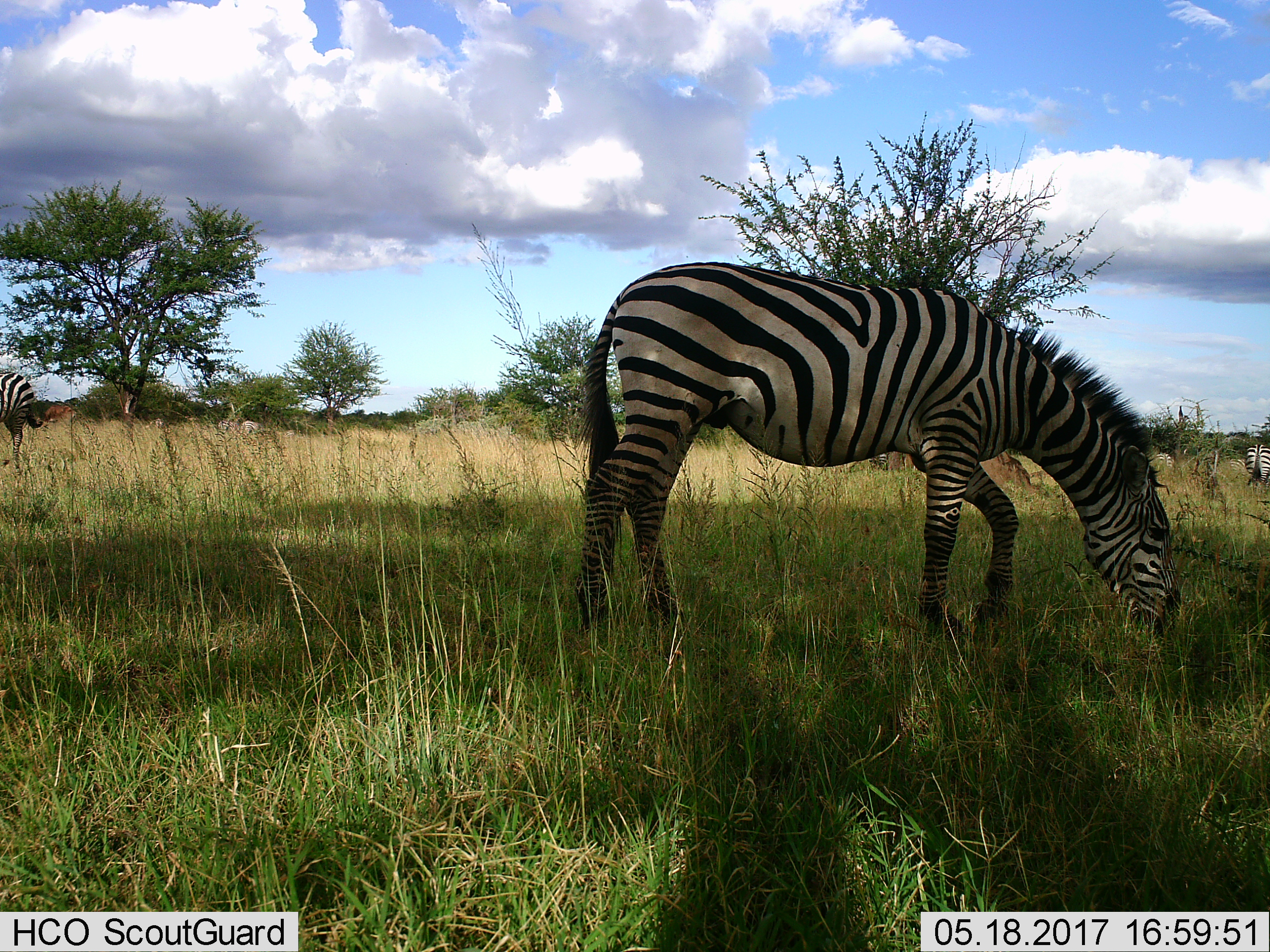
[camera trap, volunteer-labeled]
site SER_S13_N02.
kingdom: Animalia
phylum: Chordata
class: Mammalia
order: Perissodactyla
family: Equidae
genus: Equus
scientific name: Equus quagga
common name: plains zebra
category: zebraplains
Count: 3.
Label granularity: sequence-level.